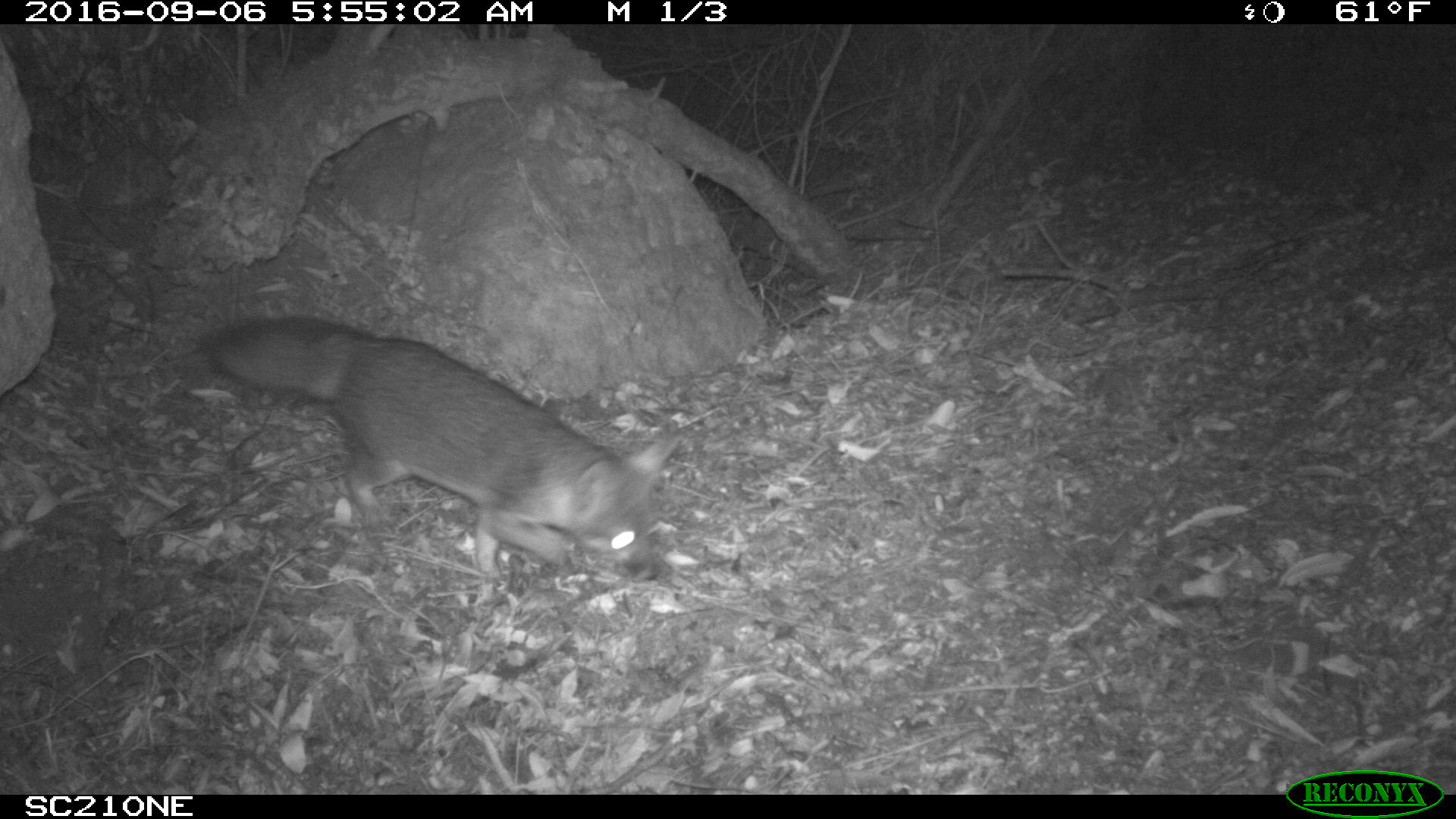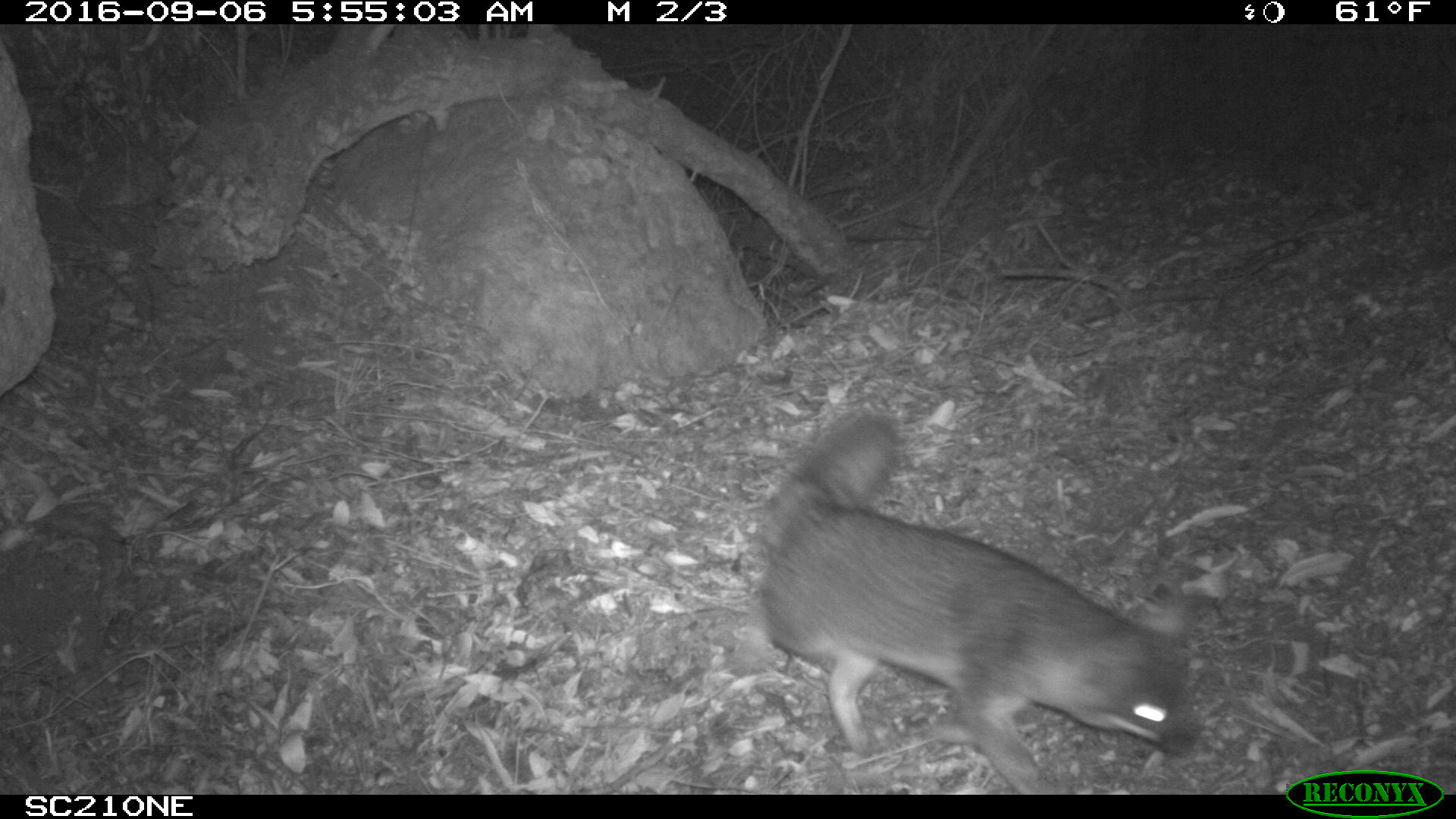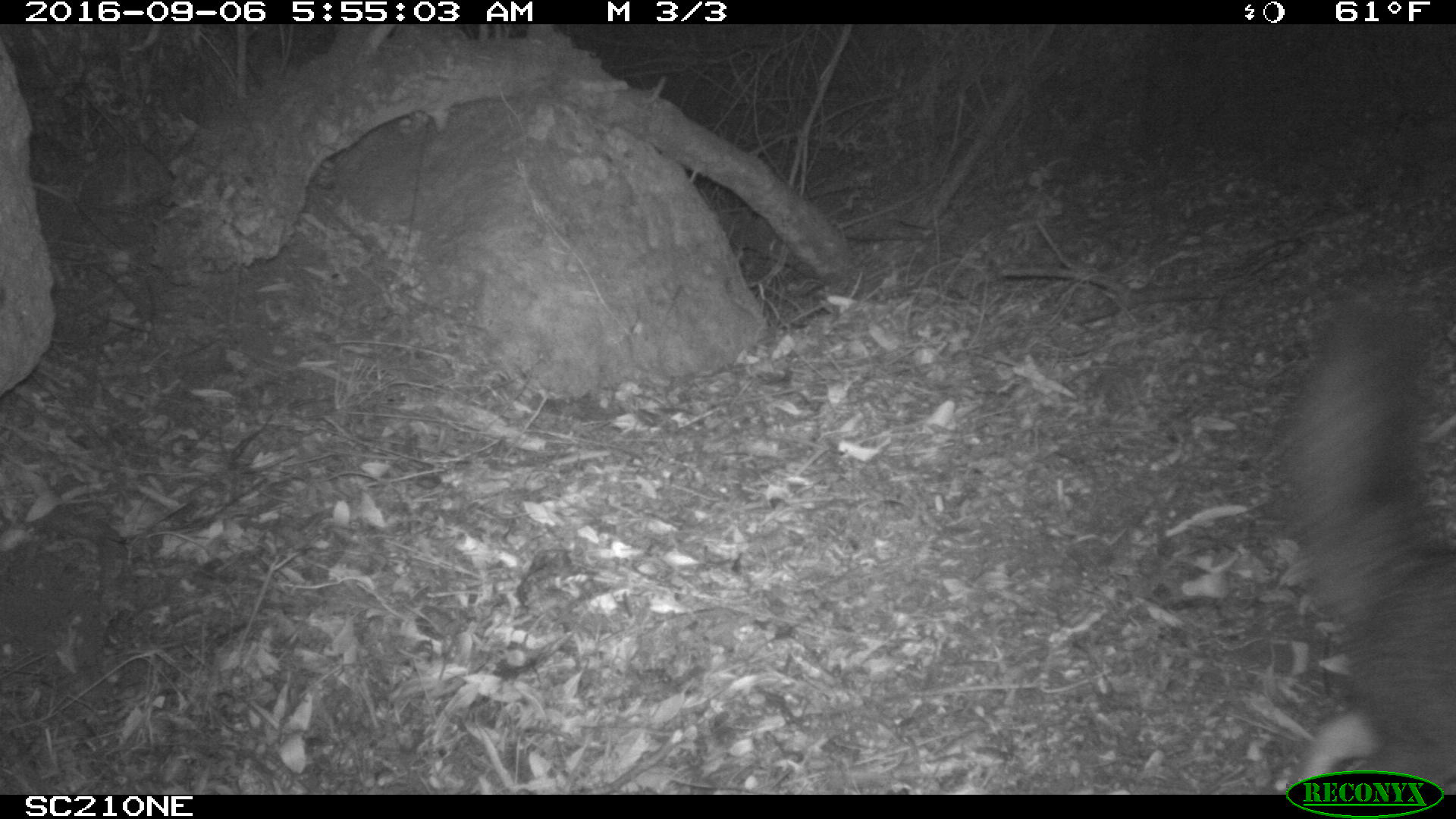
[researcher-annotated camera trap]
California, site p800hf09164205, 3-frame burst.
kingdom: Animalia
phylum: Chordata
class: Mammalia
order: Carnivora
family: Canidae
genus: Urocyon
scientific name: Urocyon littoralis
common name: island fox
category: fox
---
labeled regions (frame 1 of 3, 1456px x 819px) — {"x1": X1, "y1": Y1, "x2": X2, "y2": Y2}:
fox: {"x1": 201, "y1": 315, "x2": 681, "y2": 582}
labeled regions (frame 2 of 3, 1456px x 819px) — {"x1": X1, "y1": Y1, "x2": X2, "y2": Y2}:
fox: {"x1": 754, "y1": 410, "x2": 1200, "y2": 794}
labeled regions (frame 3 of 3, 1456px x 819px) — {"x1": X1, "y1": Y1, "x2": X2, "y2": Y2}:
fox: {"x1": 1279, "y1": 306, "x2": 1455, "y2": 794}